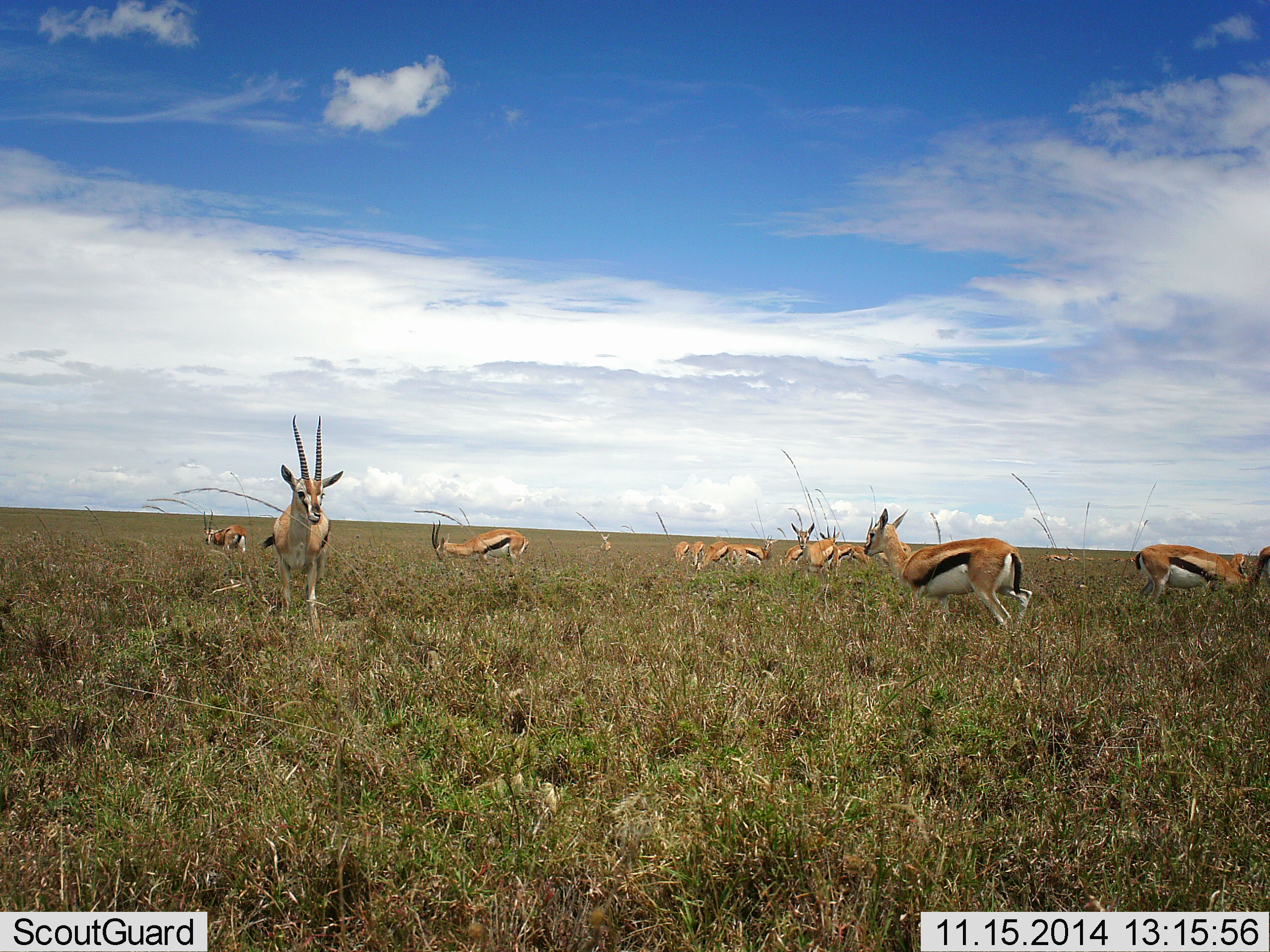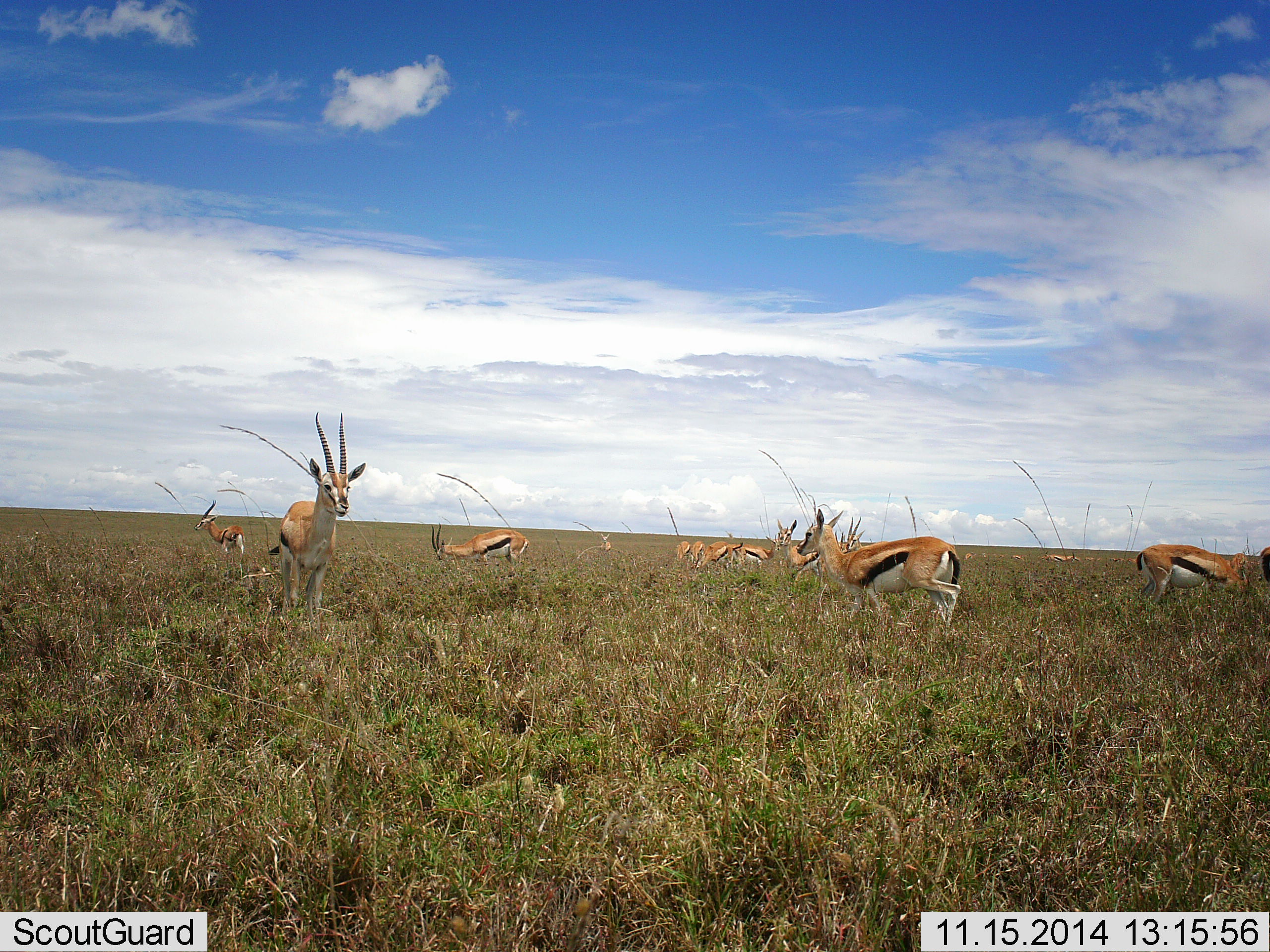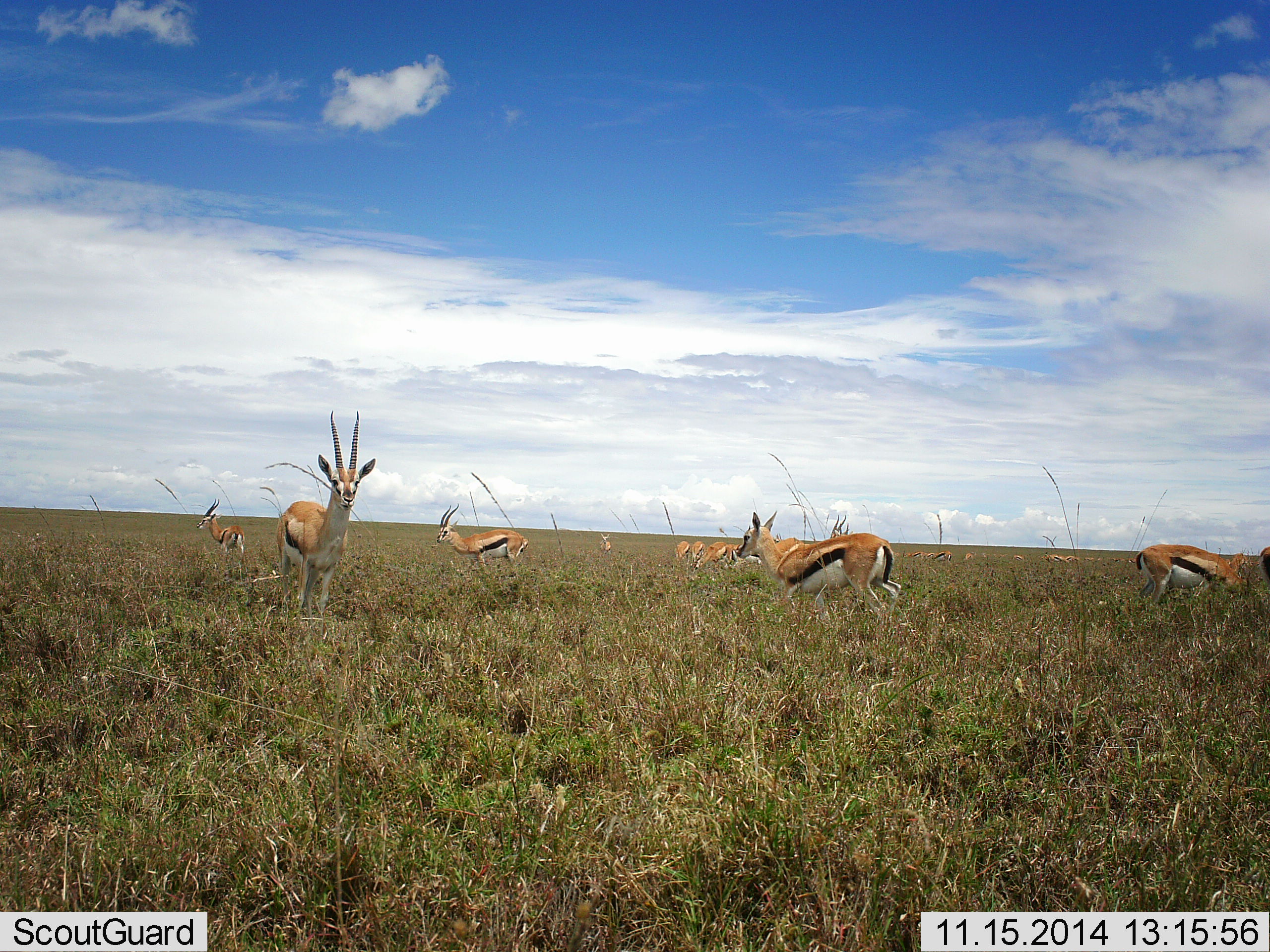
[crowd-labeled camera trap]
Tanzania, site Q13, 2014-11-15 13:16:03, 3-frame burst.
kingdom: Animalia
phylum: Chordata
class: Mammalia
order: Artiodactyla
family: Bovidae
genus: Eudorcas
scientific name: Eudorcas thomsonii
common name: thomson's gazelle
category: gazellethomsons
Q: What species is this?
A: Gazellethomsons (thomson's gazelle) (Eudorcas thomsonii).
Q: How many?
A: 11-50.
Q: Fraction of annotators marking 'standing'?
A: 60%.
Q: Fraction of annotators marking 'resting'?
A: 0%.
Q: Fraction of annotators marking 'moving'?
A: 80%.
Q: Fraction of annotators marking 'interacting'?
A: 10%.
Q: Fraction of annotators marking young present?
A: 0%.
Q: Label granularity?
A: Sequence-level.